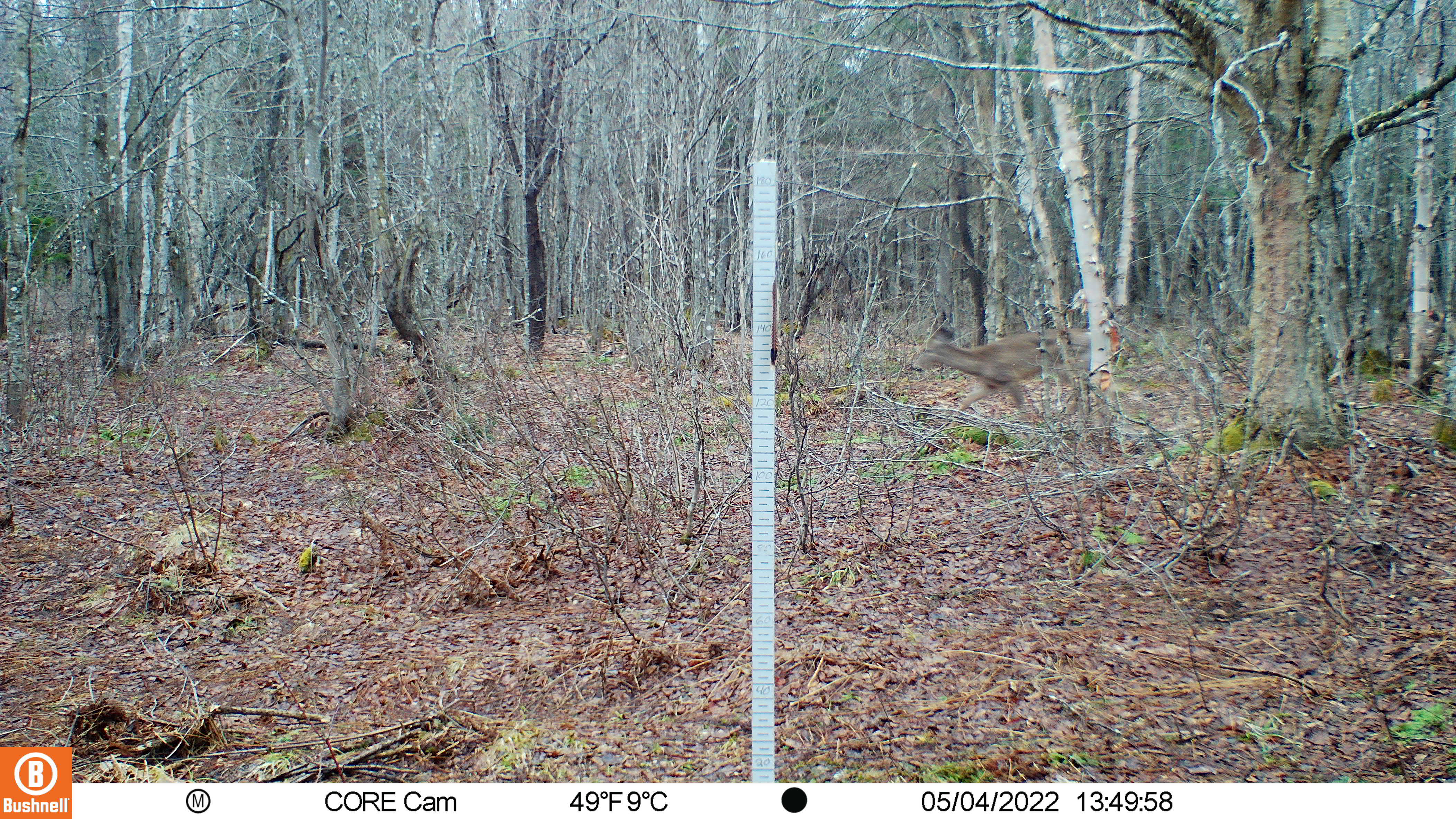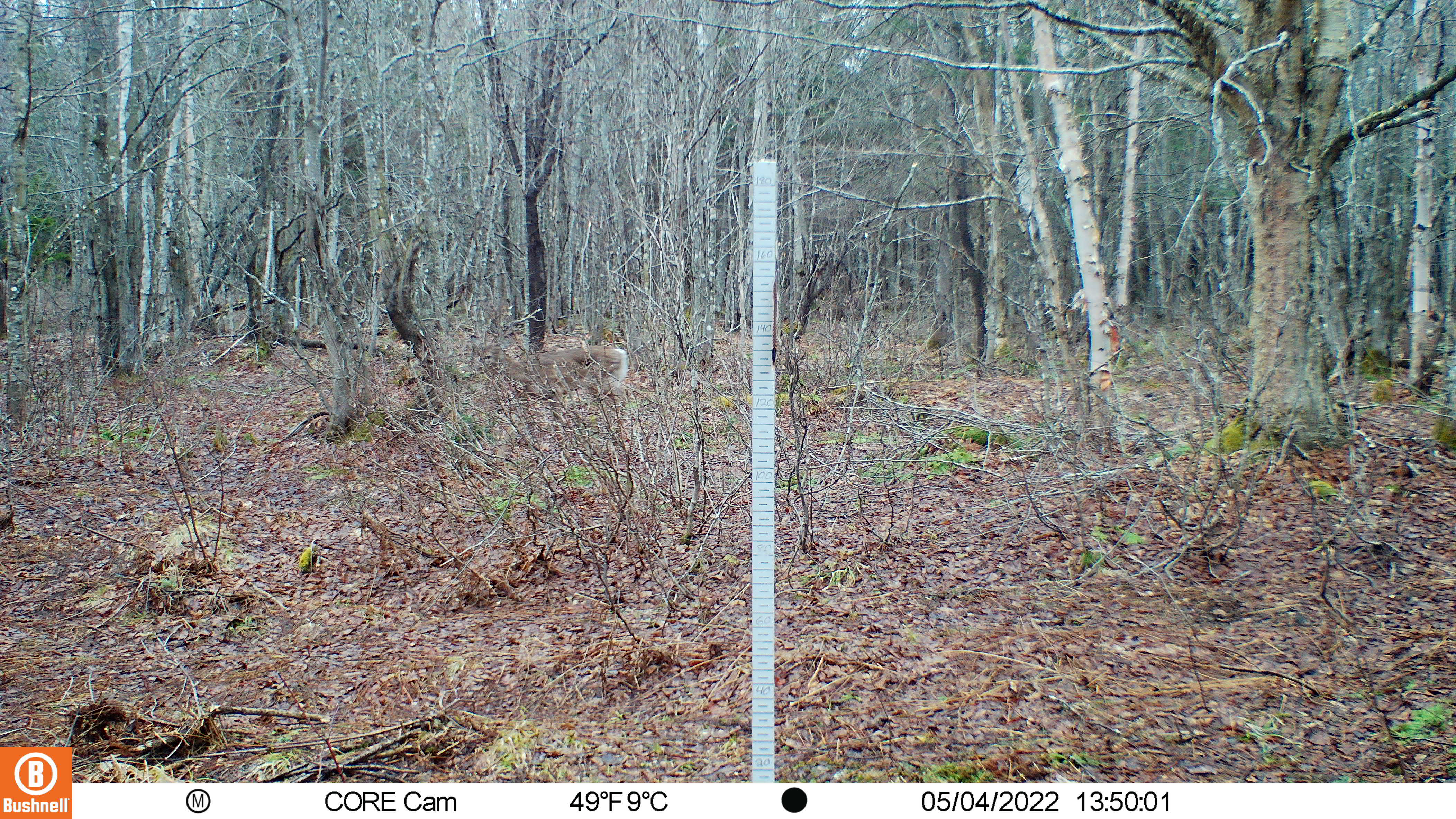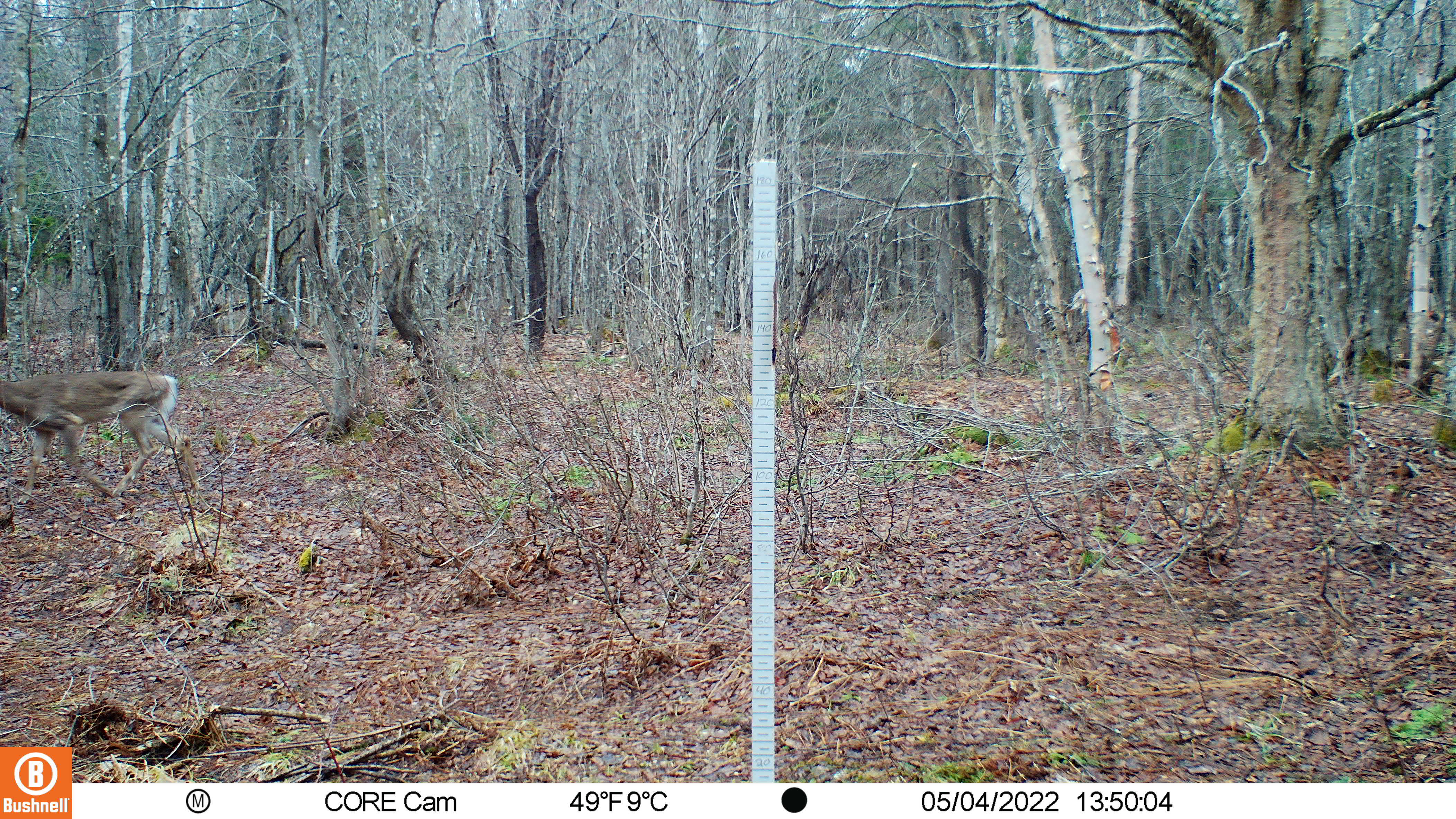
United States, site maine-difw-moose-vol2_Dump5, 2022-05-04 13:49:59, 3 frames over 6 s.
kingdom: Animalia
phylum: Chordata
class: Mammalia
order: Artiodactyla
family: Cervidae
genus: Odocoileus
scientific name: Odocoileus virginianus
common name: white-tailed deer